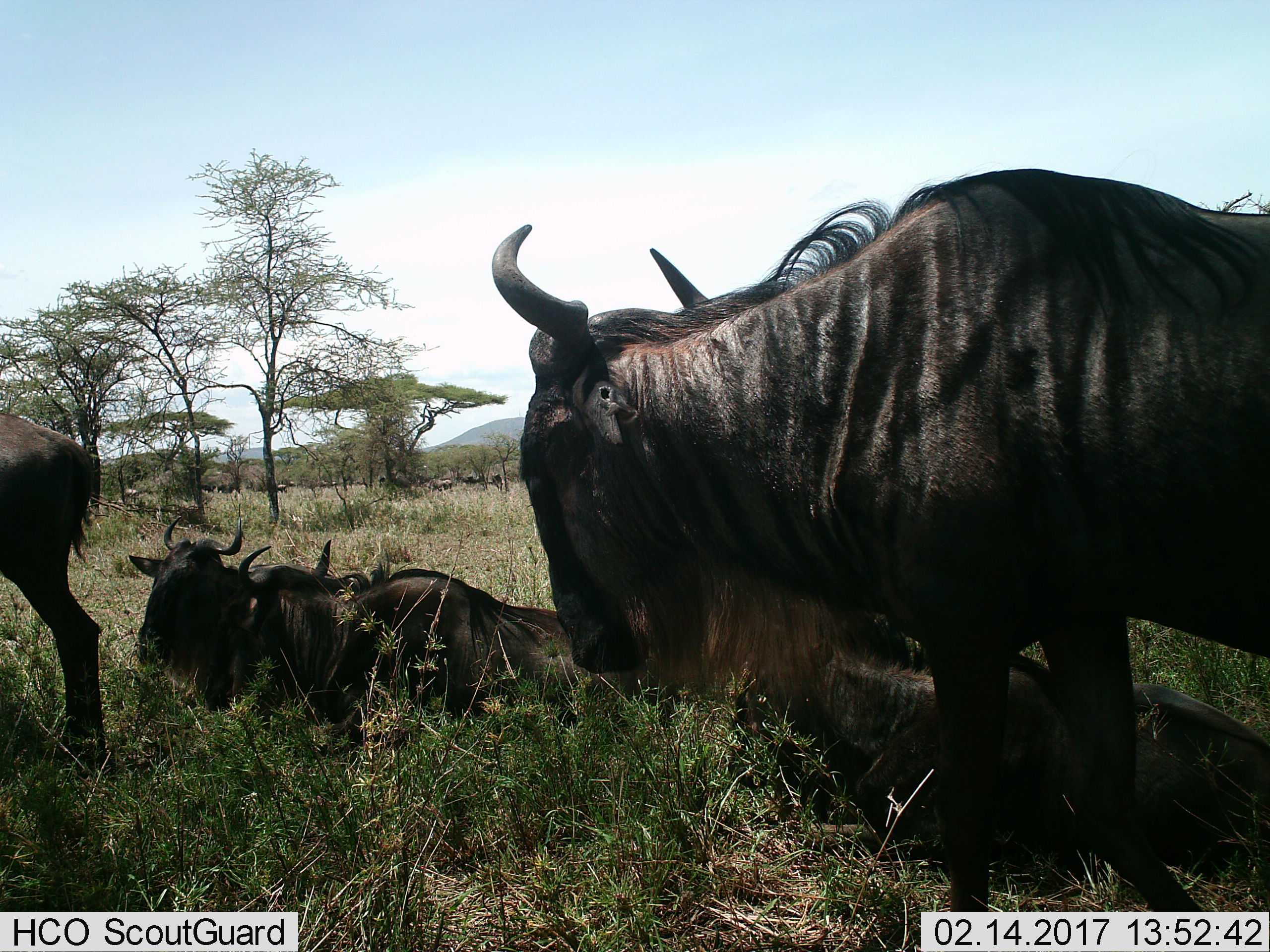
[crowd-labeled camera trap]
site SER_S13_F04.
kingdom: Animalia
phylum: Chordata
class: Mammalia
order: Artiodactyla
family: Bovidae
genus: Connochaetes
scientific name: Connochaetes taurinus taurinus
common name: blue wildebeest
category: wildebeestblue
Wildebeestblue (blue wildebeest) (Connochaetes taurinus taurinus), count 6. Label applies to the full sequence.